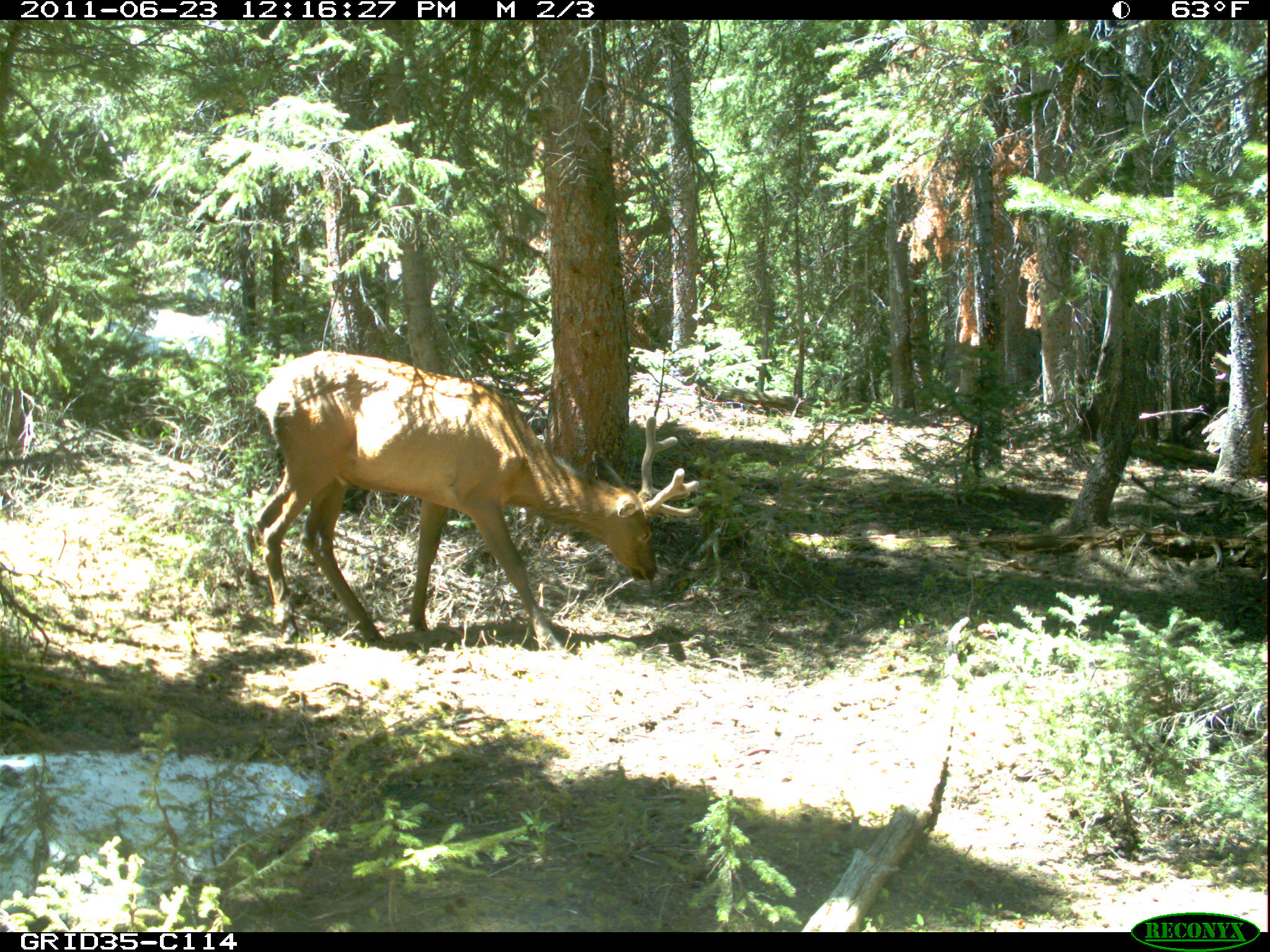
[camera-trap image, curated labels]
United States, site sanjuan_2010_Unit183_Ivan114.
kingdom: Animalia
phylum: Chordata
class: Mammalia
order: Artiodactyla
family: Cervidae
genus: Cervus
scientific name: Cervus elaphus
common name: red deer